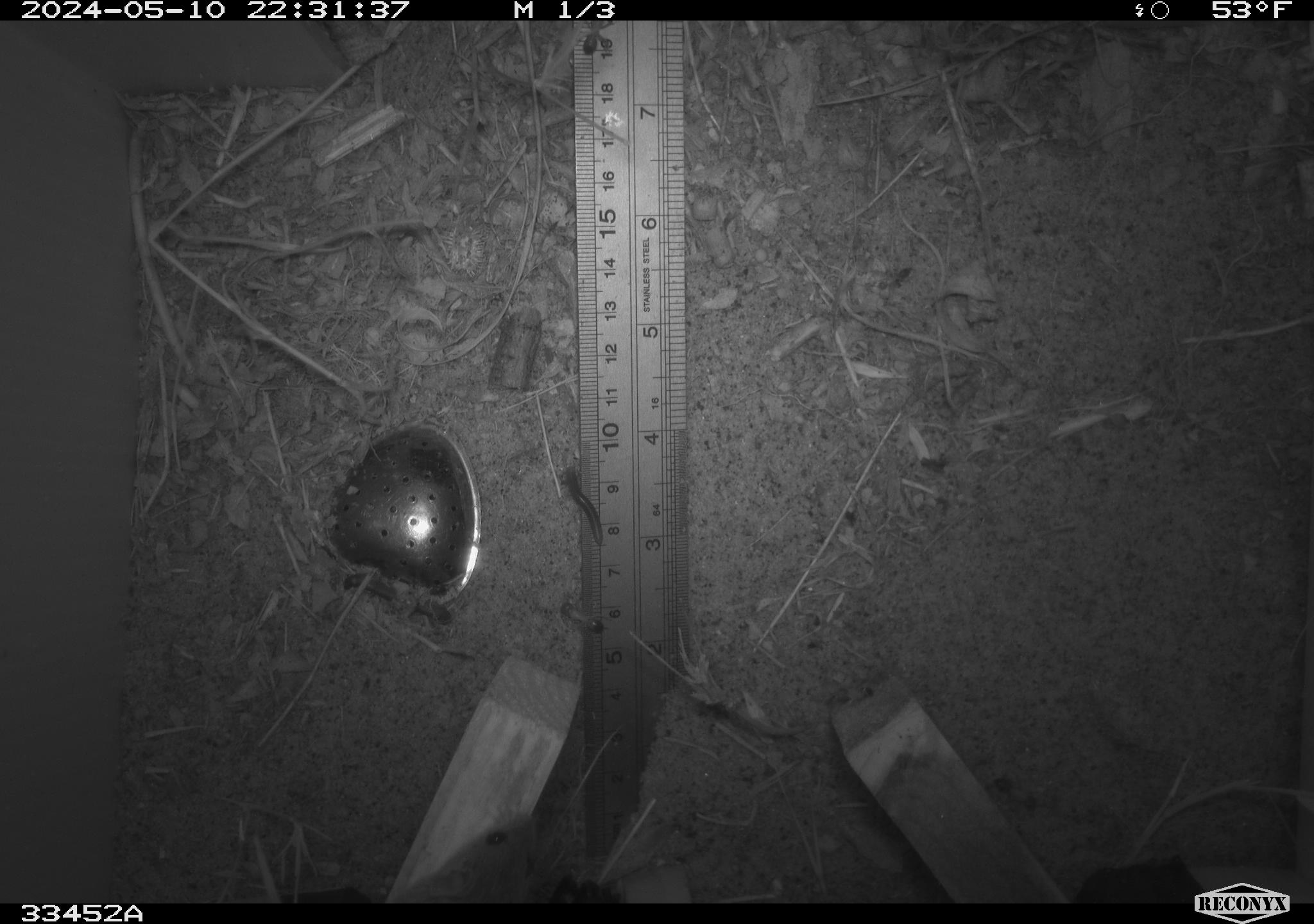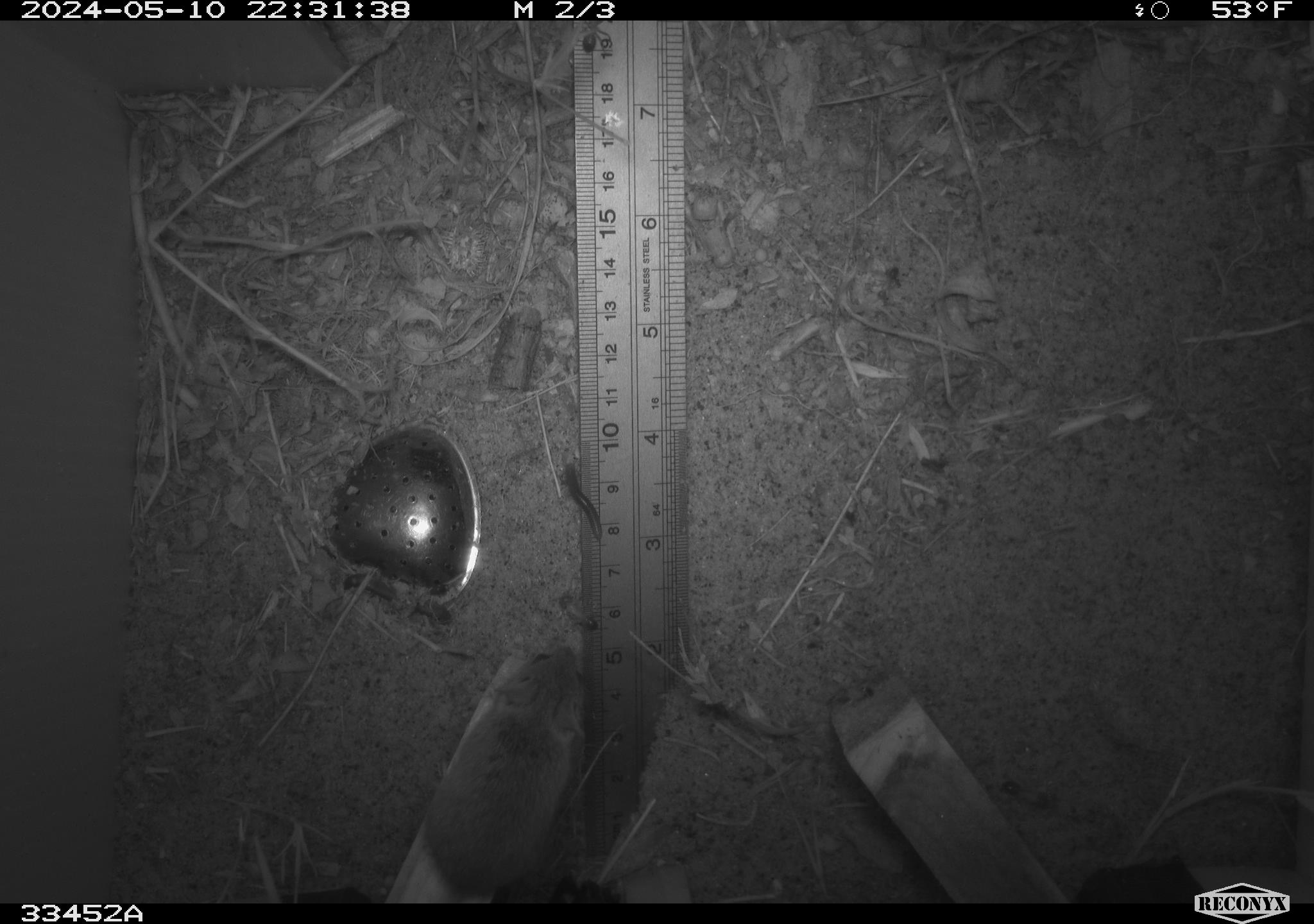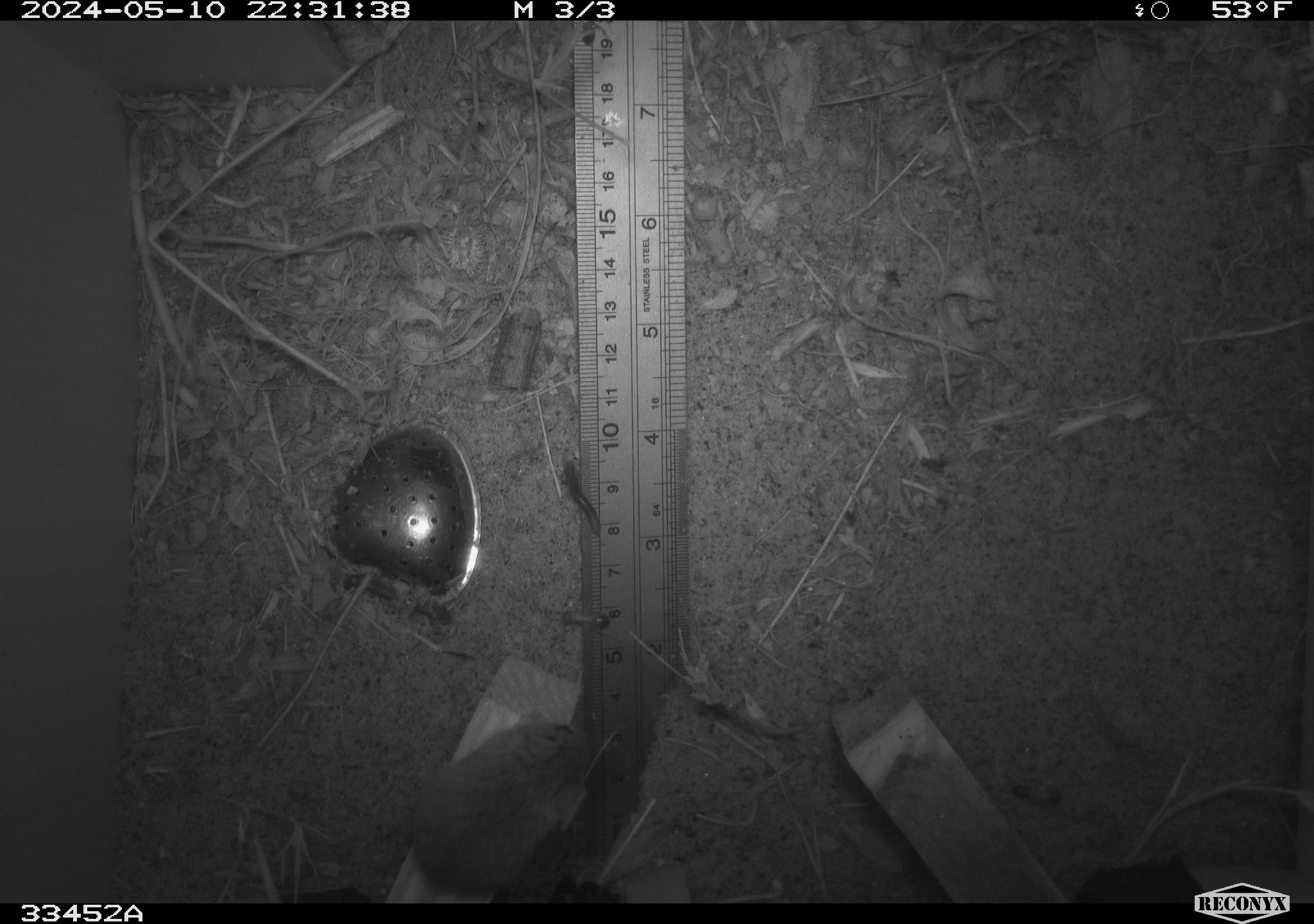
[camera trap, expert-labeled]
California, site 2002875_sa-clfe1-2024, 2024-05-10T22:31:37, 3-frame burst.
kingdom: Animalia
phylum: Chordata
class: Mammalia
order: Rodentia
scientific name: Rodentia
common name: mouse species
Mouse species (Rodentia).